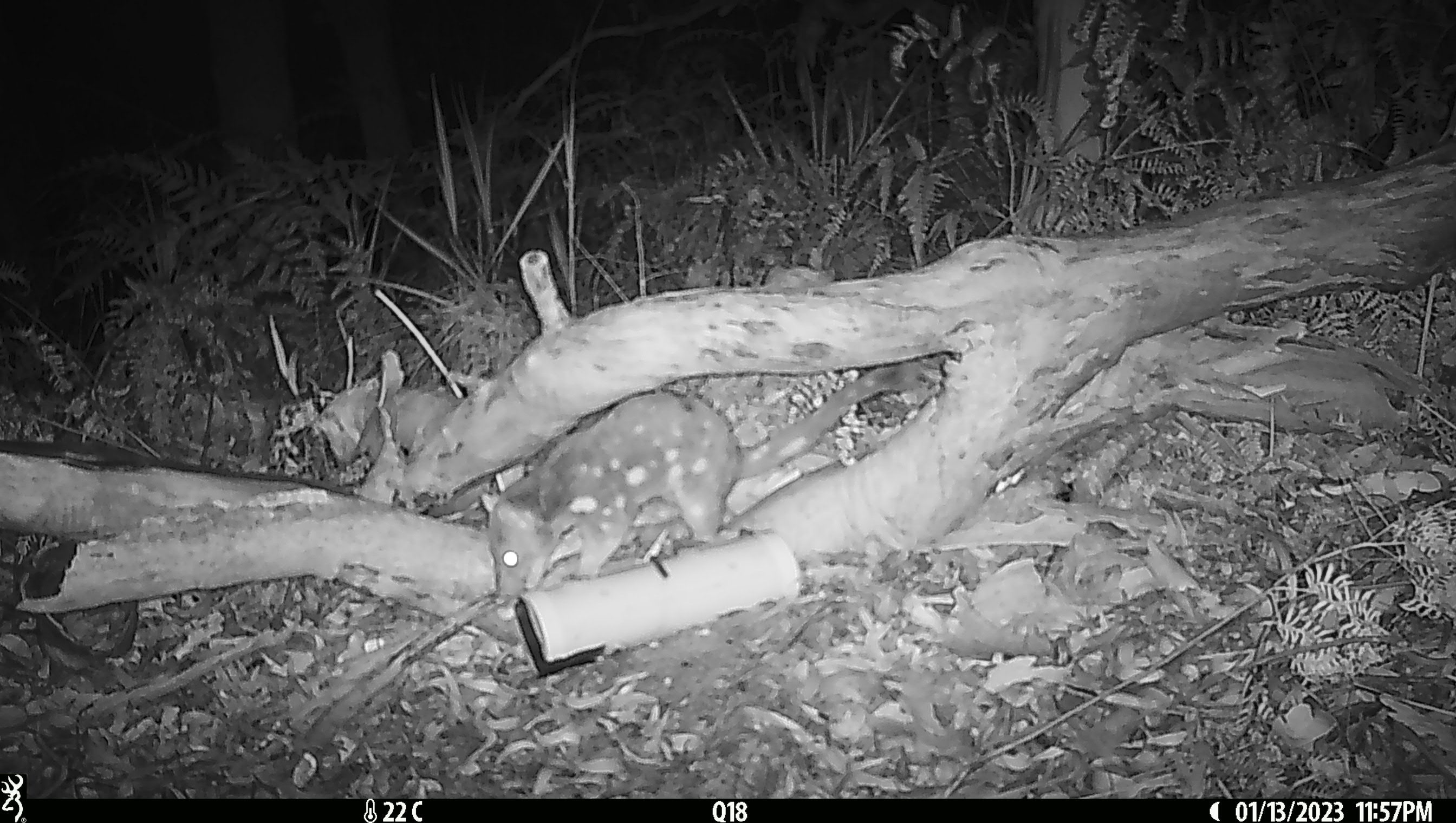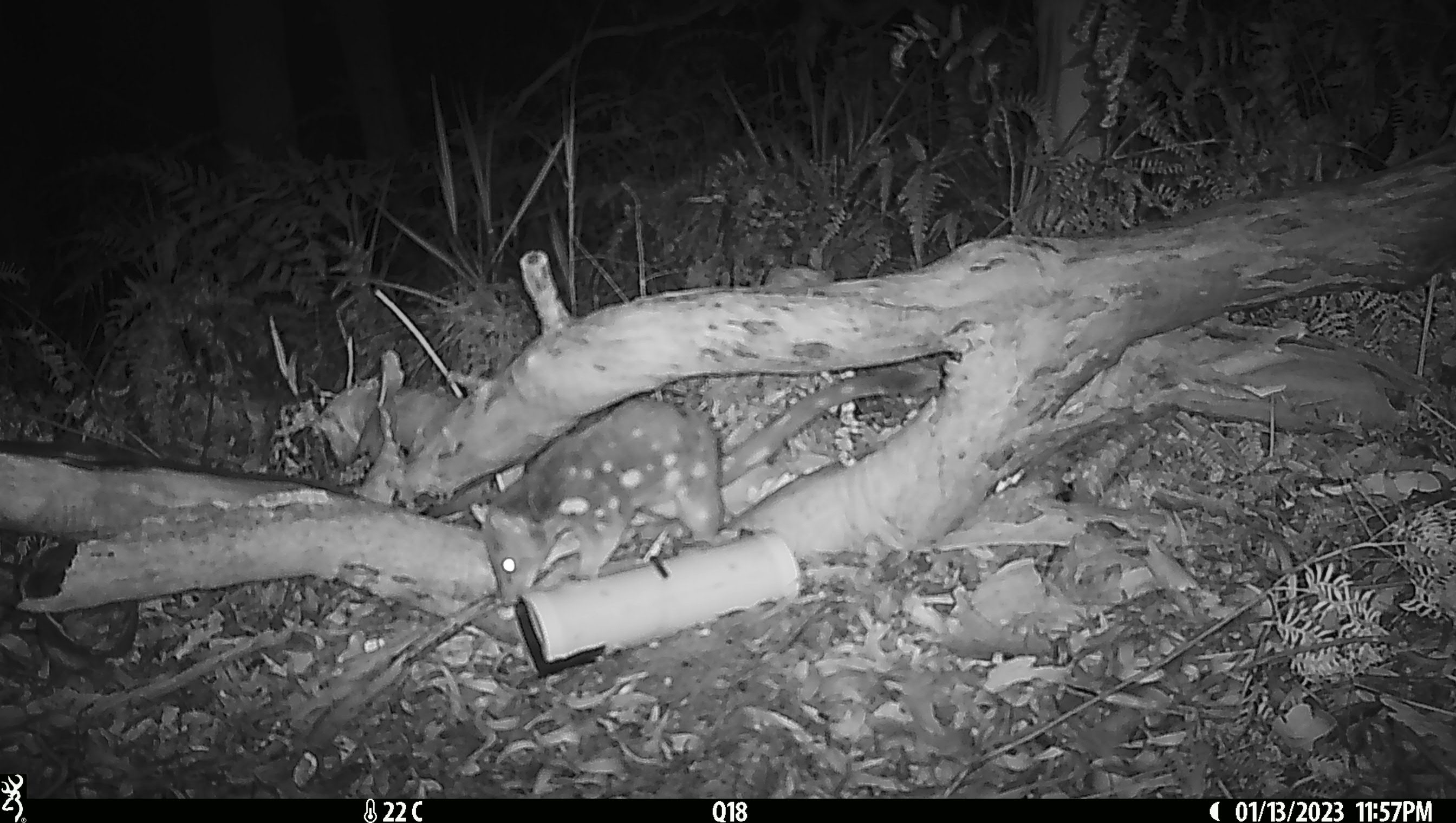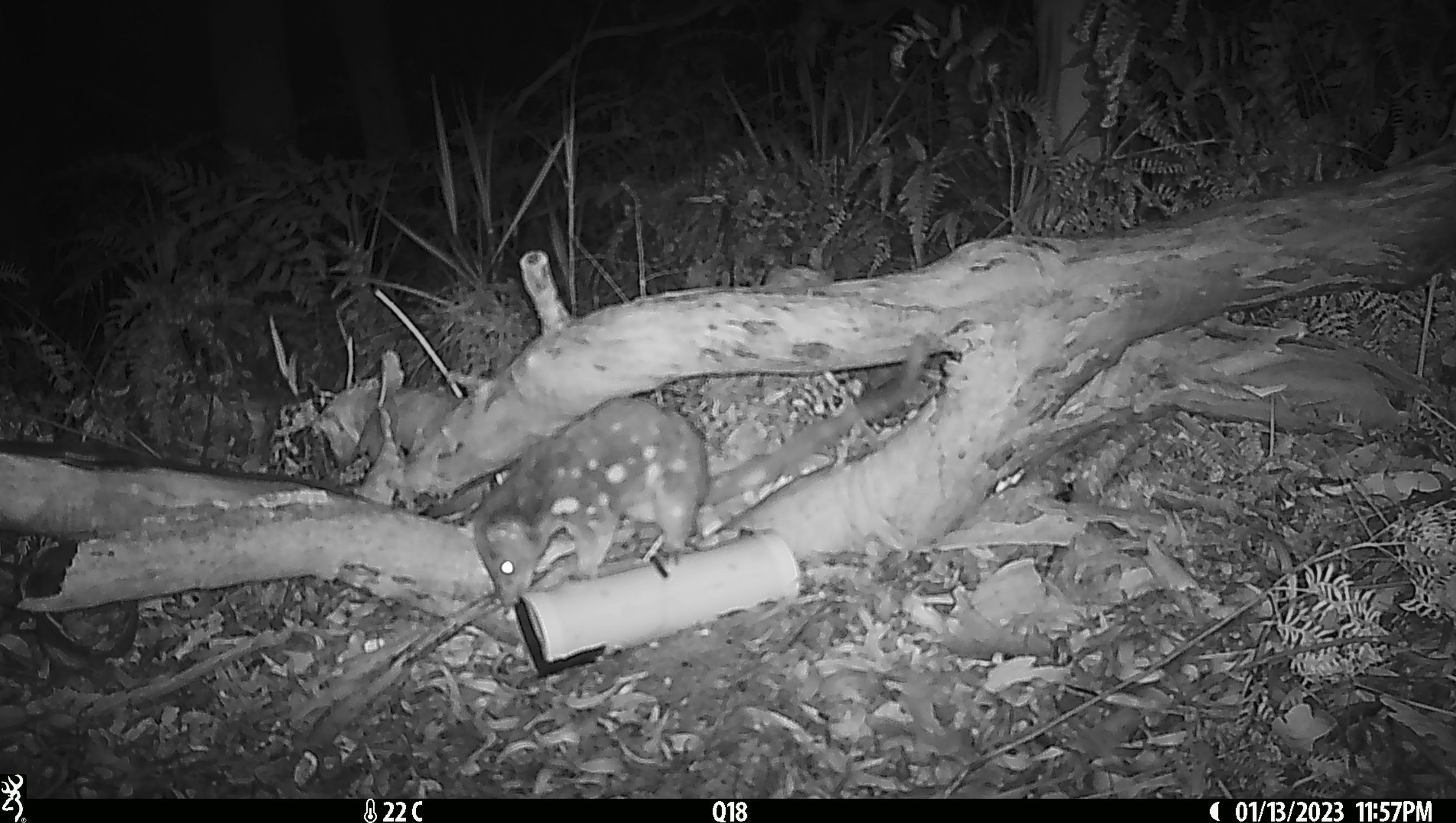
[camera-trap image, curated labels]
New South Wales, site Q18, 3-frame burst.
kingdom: Animalia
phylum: Chordata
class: Mammalia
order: Dasyuromorphia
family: Dasyuridae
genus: Dasyurus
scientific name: Dasyurus maculatus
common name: spotted-tailed quoll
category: quoll